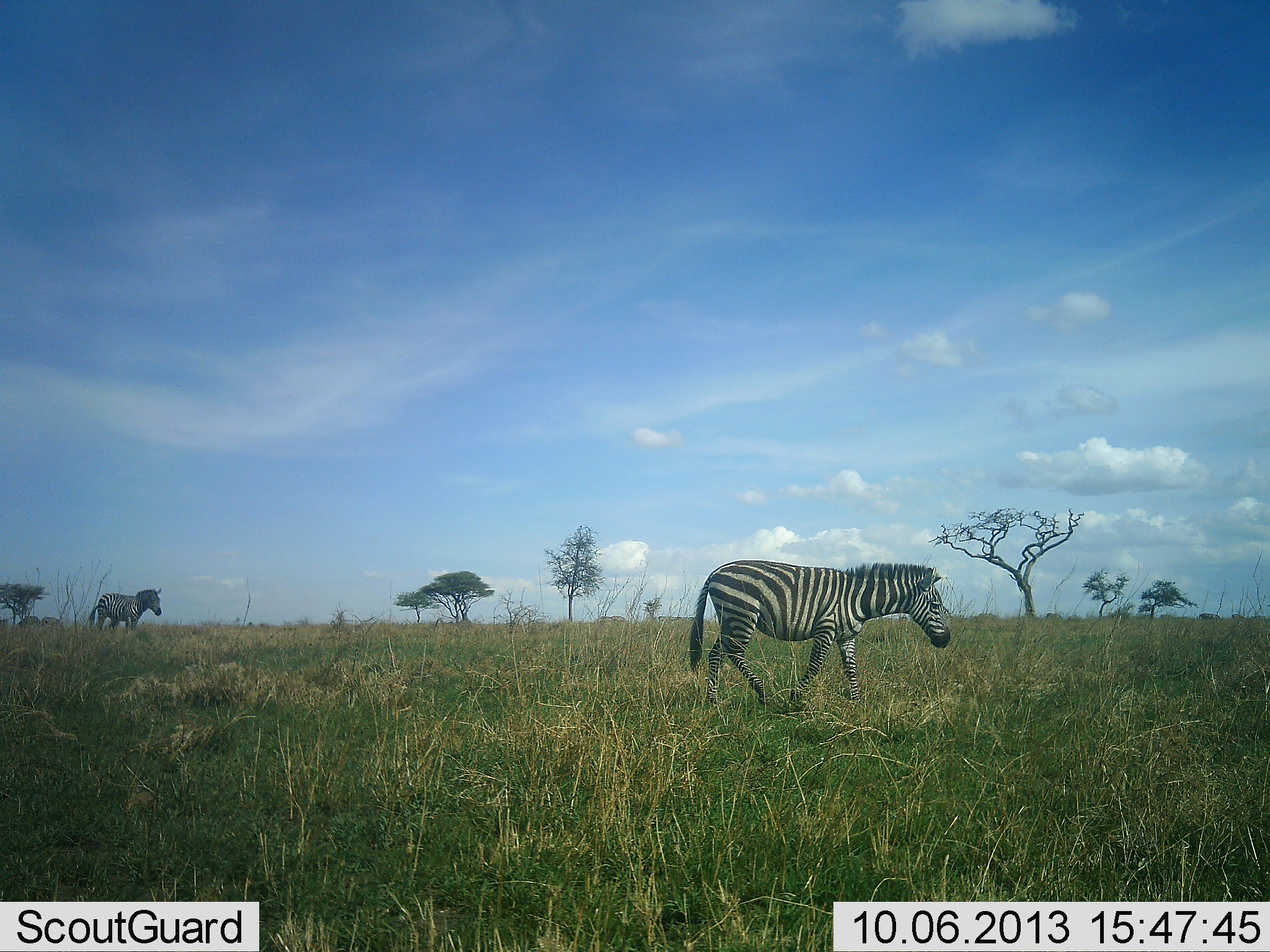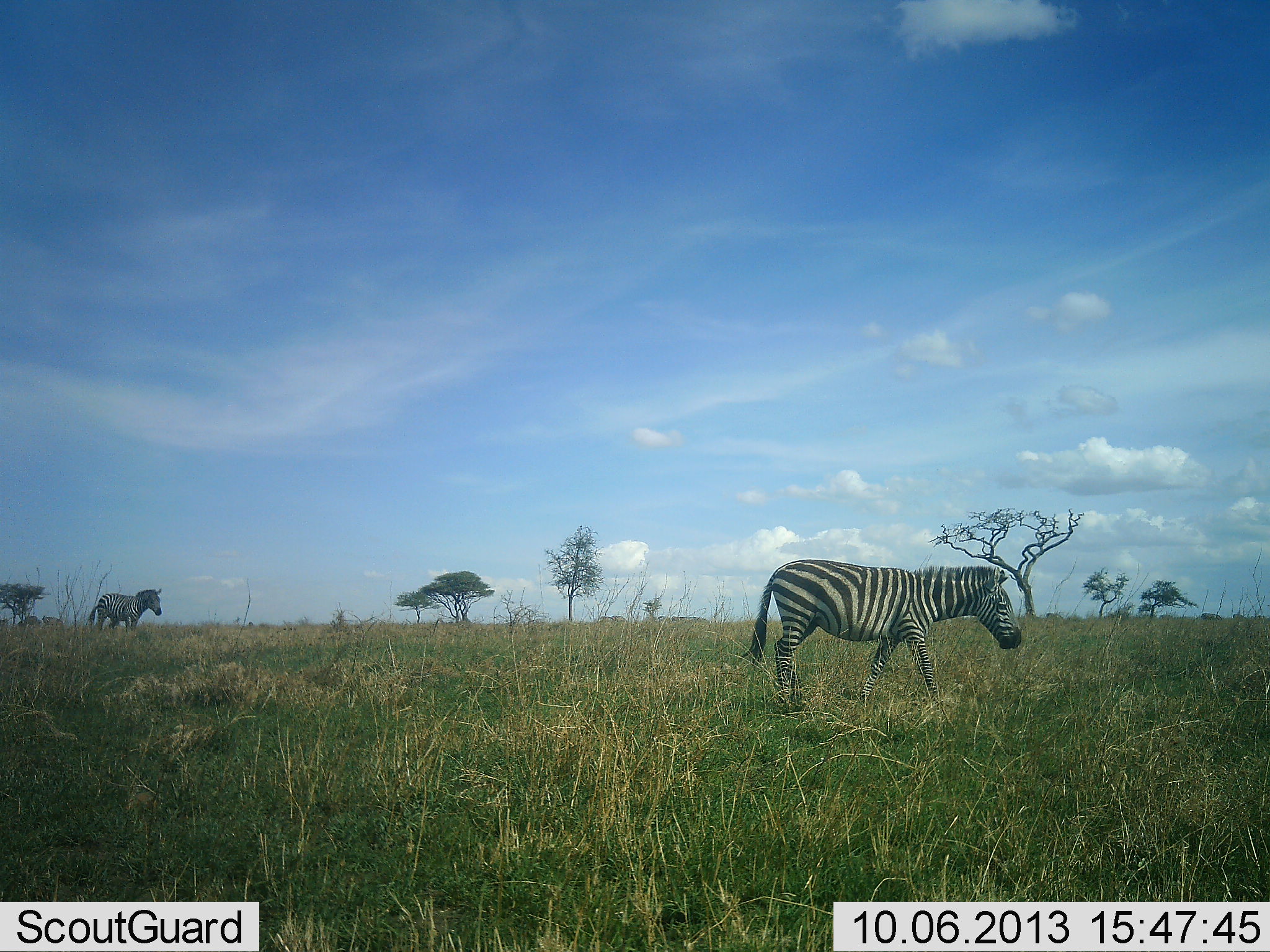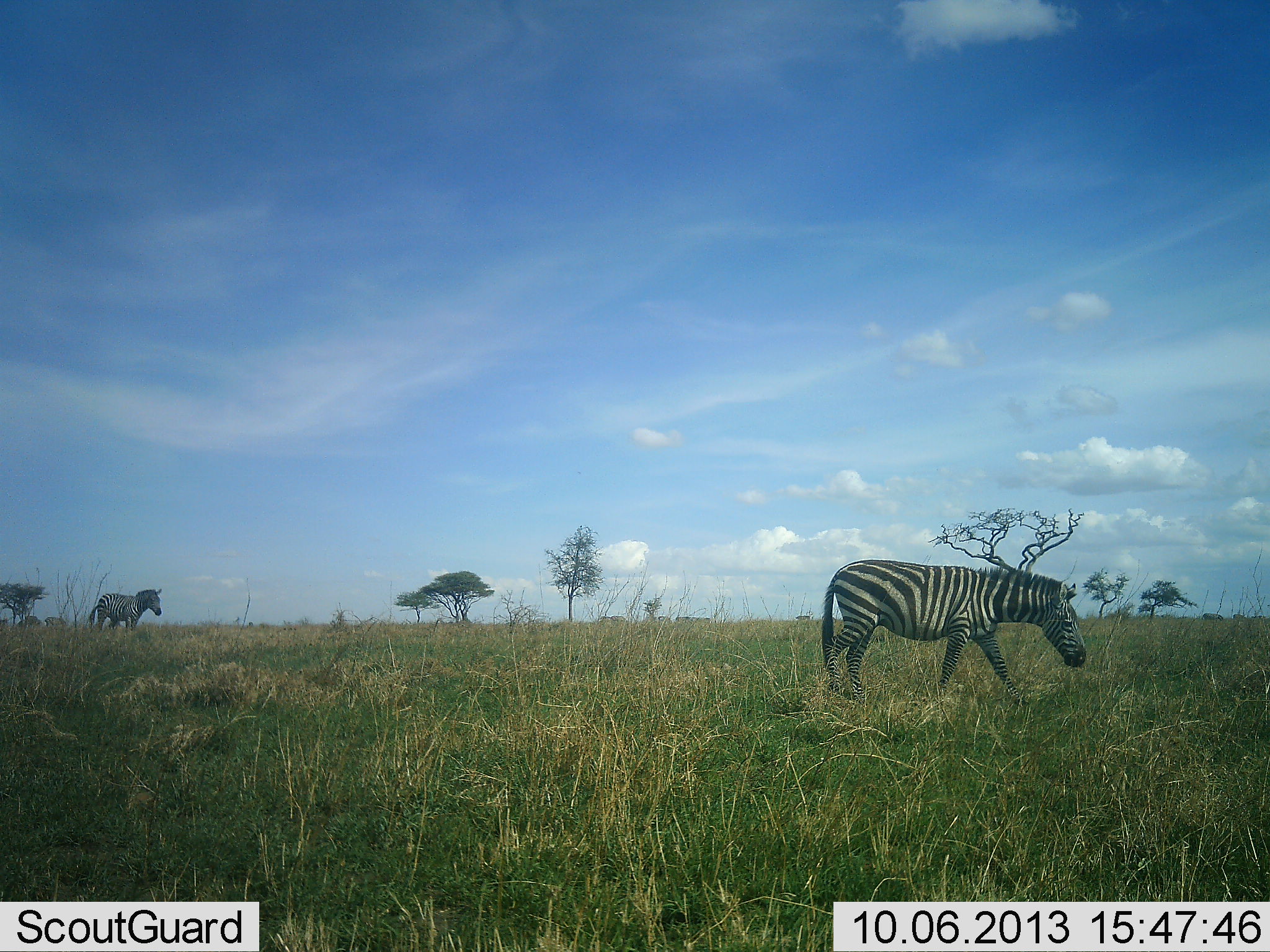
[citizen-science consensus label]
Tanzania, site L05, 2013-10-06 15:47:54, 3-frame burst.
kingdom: Animalia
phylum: Chordata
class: Mammalia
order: Perissodactyla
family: Equidae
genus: Equus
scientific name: Equus quagga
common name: plains zebra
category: zebra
Zebra (plains zebra) (Equus quagga), count 2. Behavior (volunteer vote fractions): standing 58%, resting 0%, moving 96%, interacting 0%. Young present (vote fraction): 0%. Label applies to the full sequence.